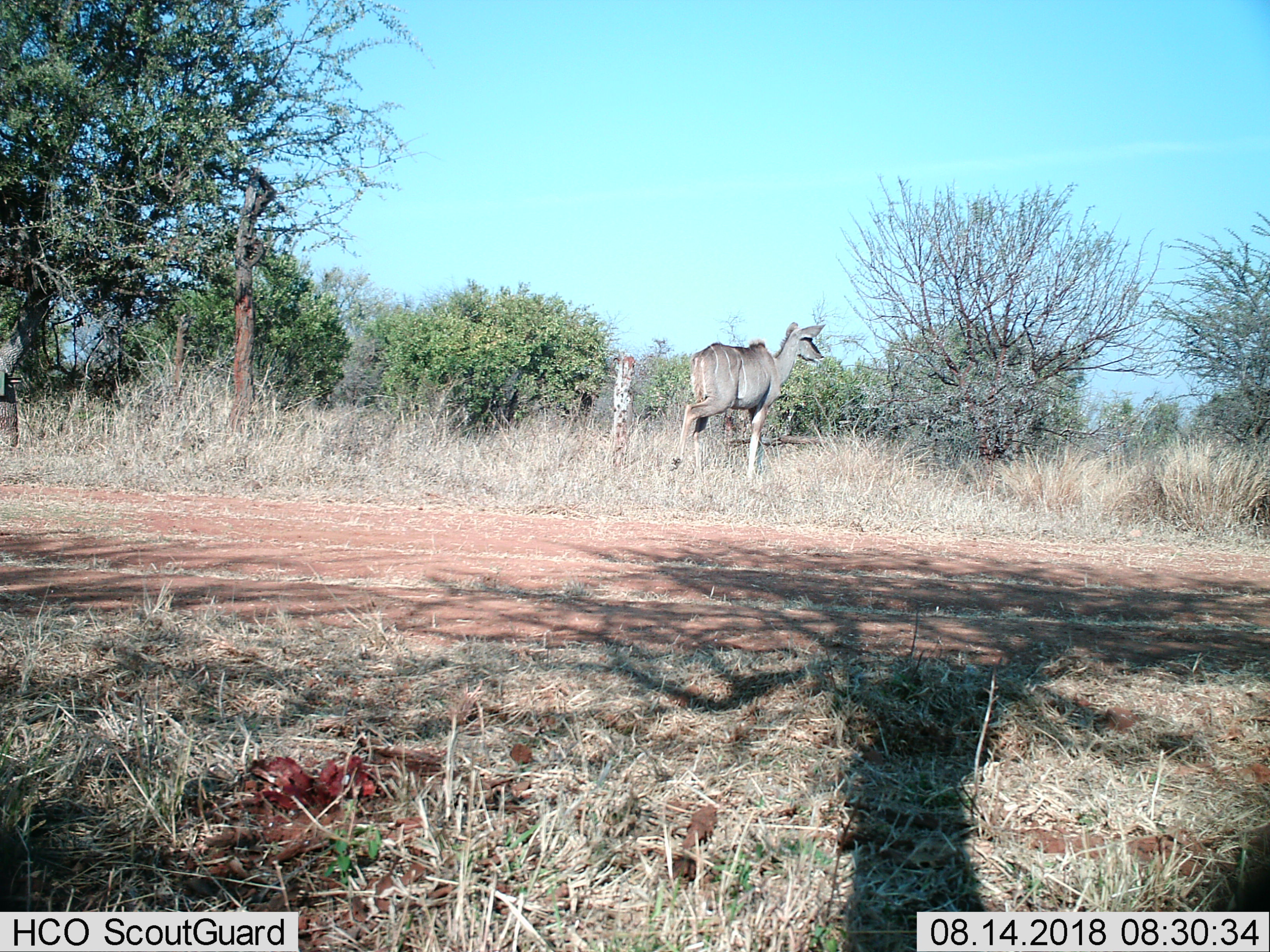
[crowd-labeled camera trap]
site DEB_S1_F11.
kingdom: Animalia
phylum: Chordata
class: Mammalia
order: Artiodactyla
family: Bovidae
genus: Tragelaphus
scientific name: Tragelaphus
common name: kudu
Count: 1.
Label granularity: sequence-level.